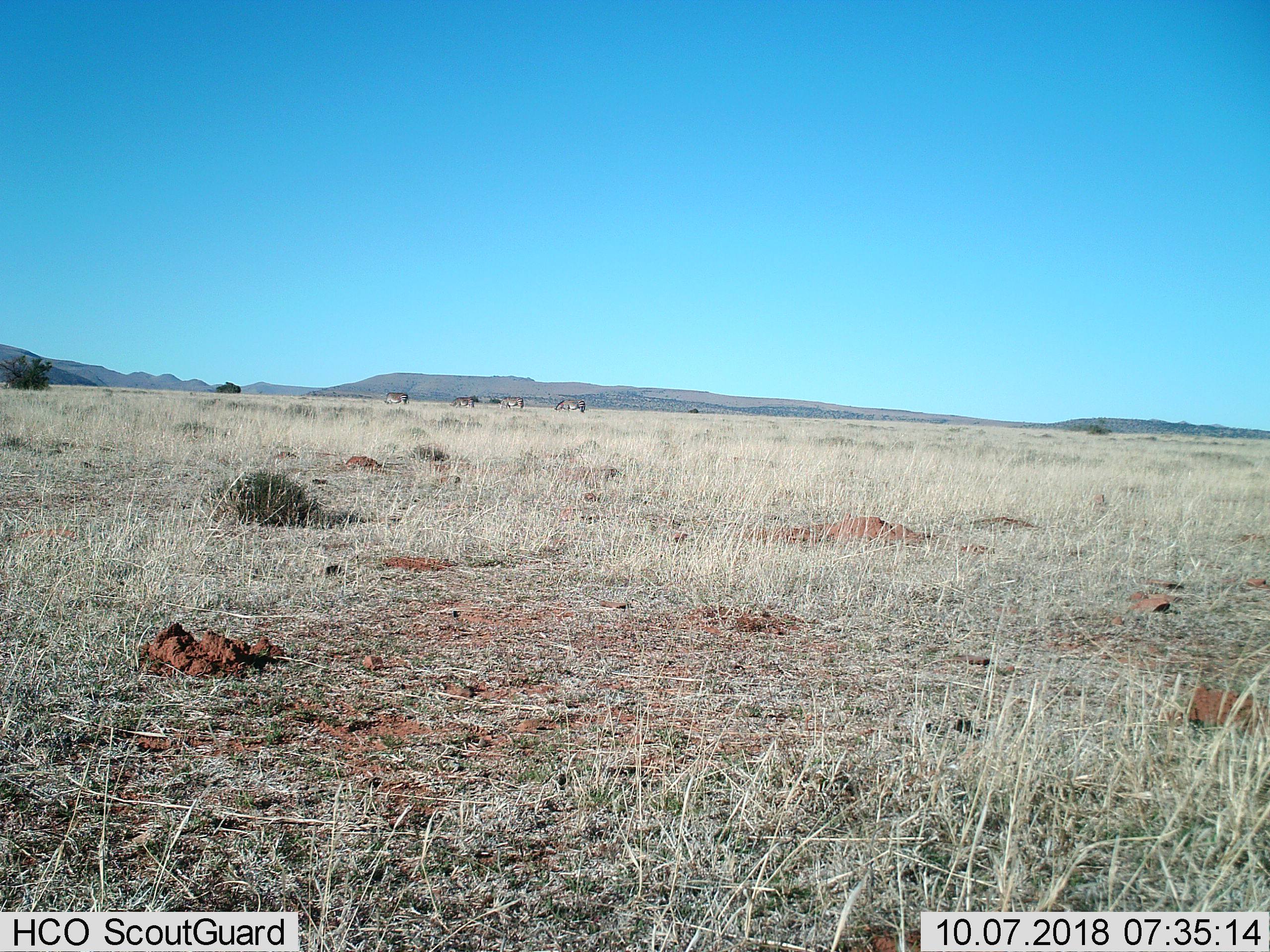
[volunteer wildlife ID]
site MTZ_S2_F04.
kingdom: Animalia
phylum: Chordata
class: Mammalia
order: Perissodactyla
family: Equidae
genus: Equus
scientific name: Equus zebra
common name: mountain zebra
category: zebramountain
Zebramountain (mountain zebra) (Equus zebra), count 4. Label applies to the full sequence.